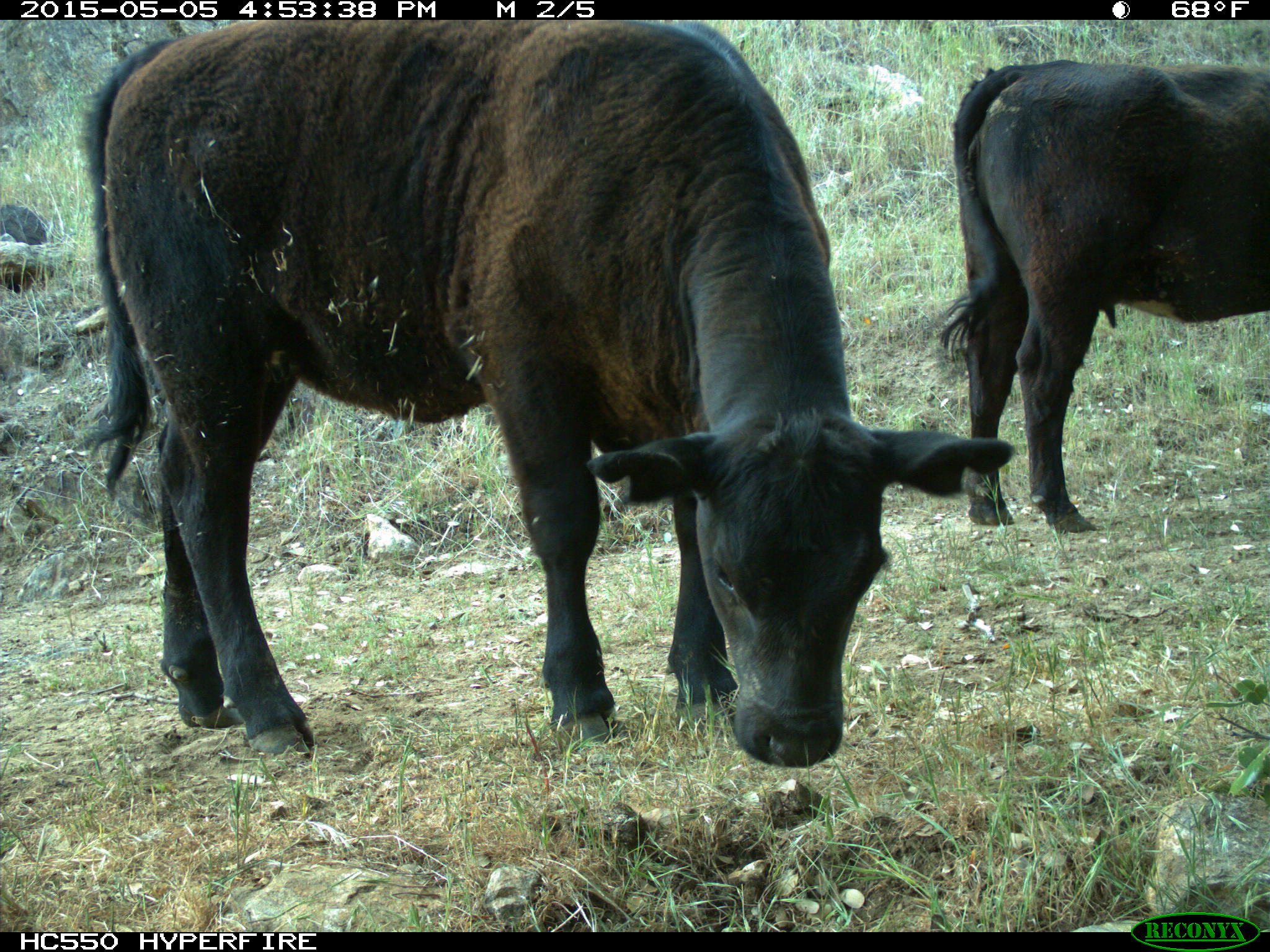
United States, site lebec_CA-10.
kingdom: Animalia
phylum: Chordata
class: Mammalia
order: Artiodactyla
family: Bovidae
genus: Bos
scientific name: Bos taurus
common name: domestic cow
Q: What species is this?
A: Bos taurus (domestic cow).